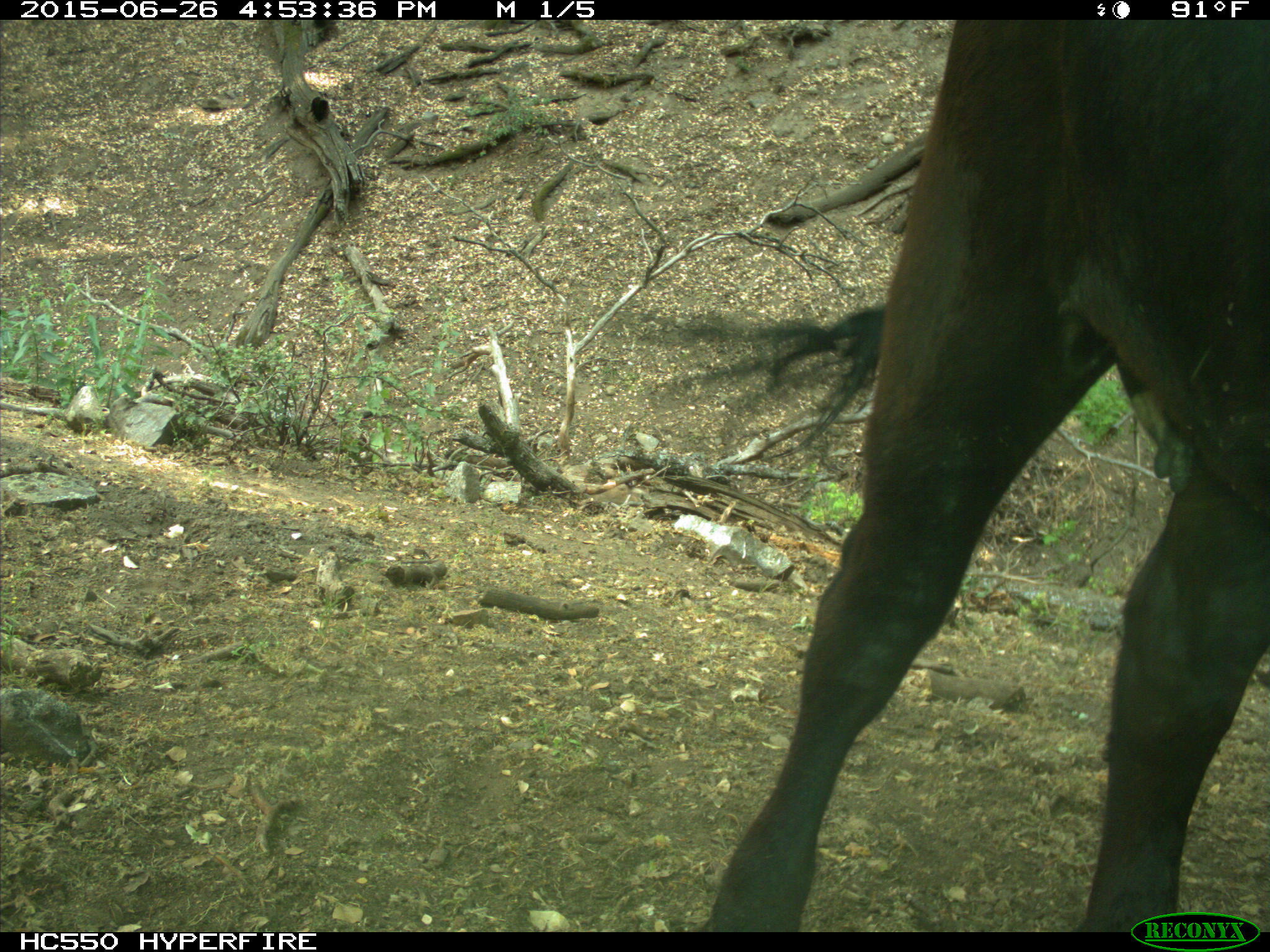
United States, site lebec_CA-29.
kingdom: Animalia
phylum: Chordata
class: Mammalia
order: Artiodactyla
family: Bovidae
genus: Bos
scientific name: Bos taurus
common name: domestic cow